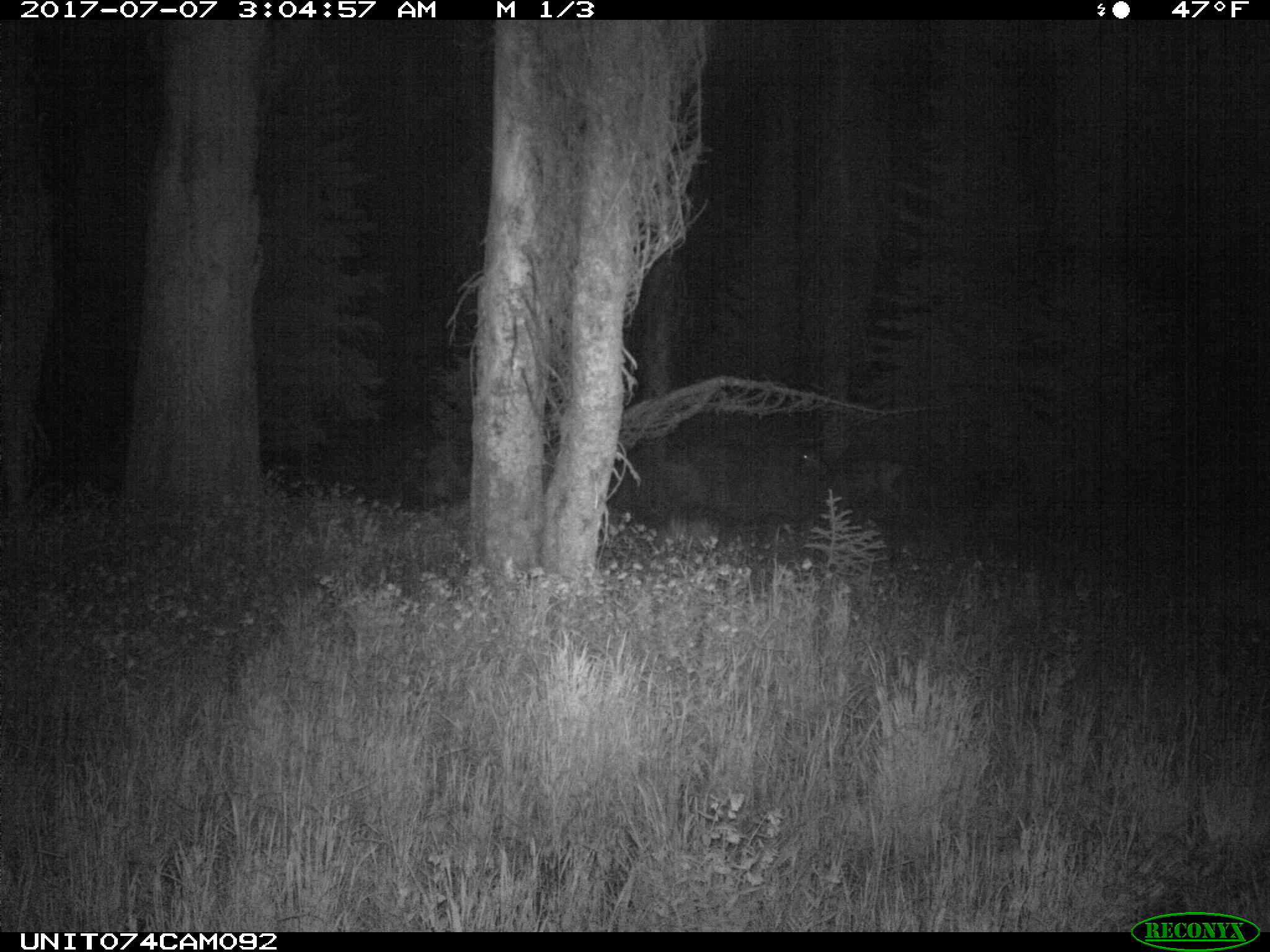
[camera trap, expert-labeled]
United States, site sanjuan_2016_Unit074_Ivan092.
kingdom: Animalia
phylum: Chordata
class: Mammalia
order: Artiodactyla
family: Cervidae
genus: Odocoileus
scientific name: Odocoileus hemionus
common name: mule deer